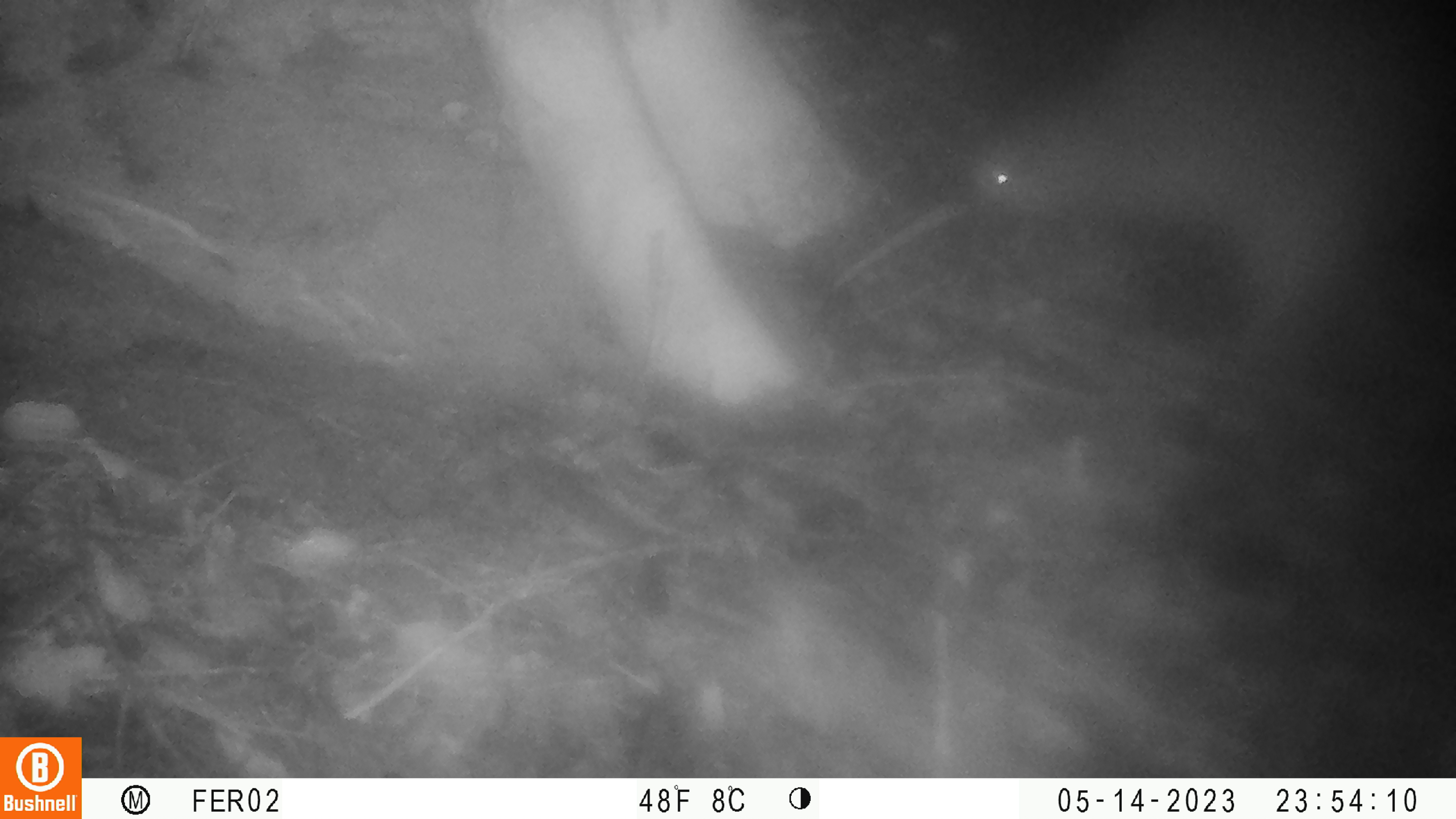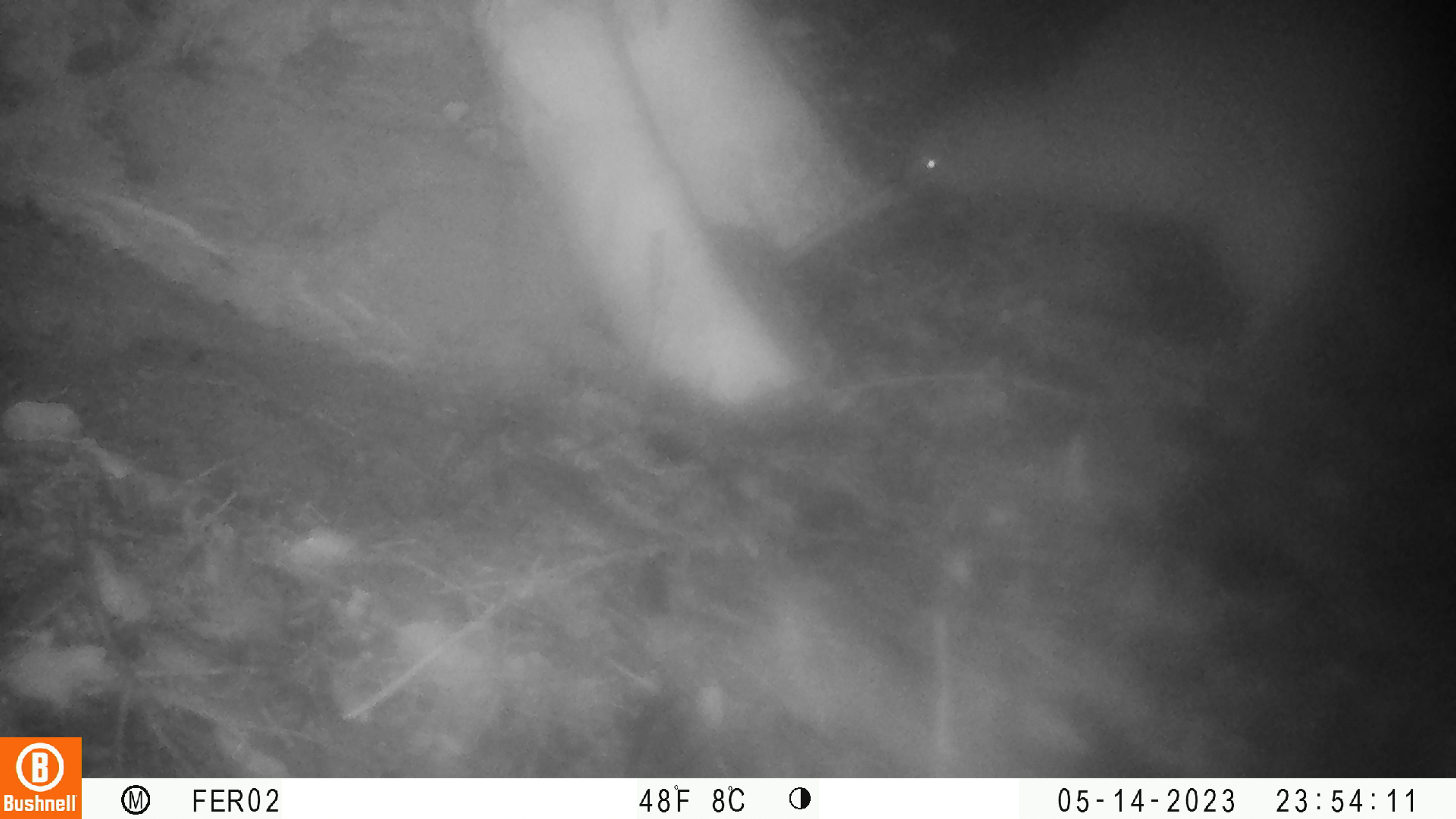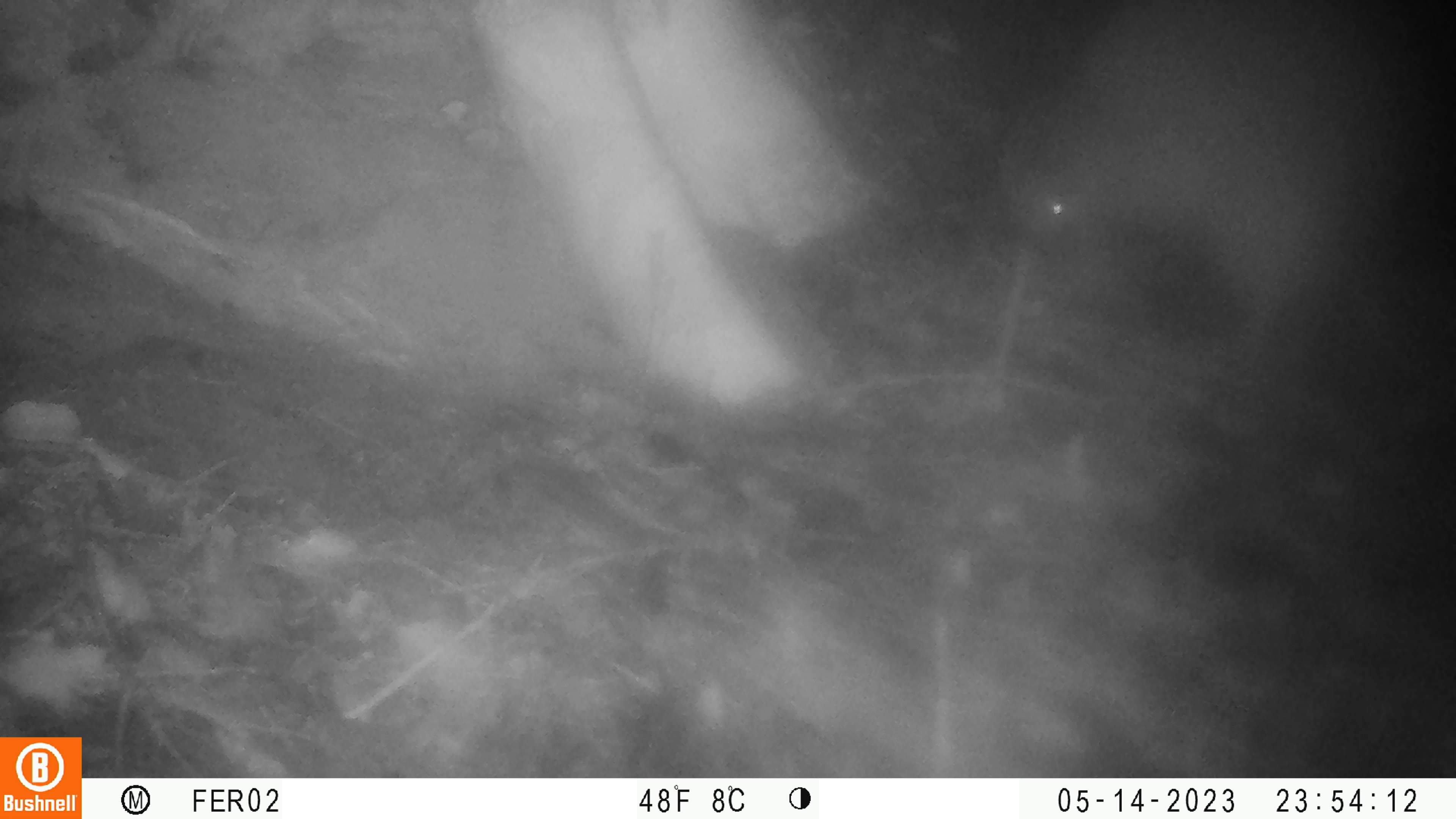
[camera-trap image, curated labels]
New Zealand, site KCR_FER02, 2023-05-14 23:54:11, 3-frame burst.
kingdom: Animalia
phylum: Chordata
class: Aves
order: Apterygiformes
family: Apterygidae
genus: Apteryx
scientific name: Apteryx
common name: kiwi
Kiwi (Apteryx).